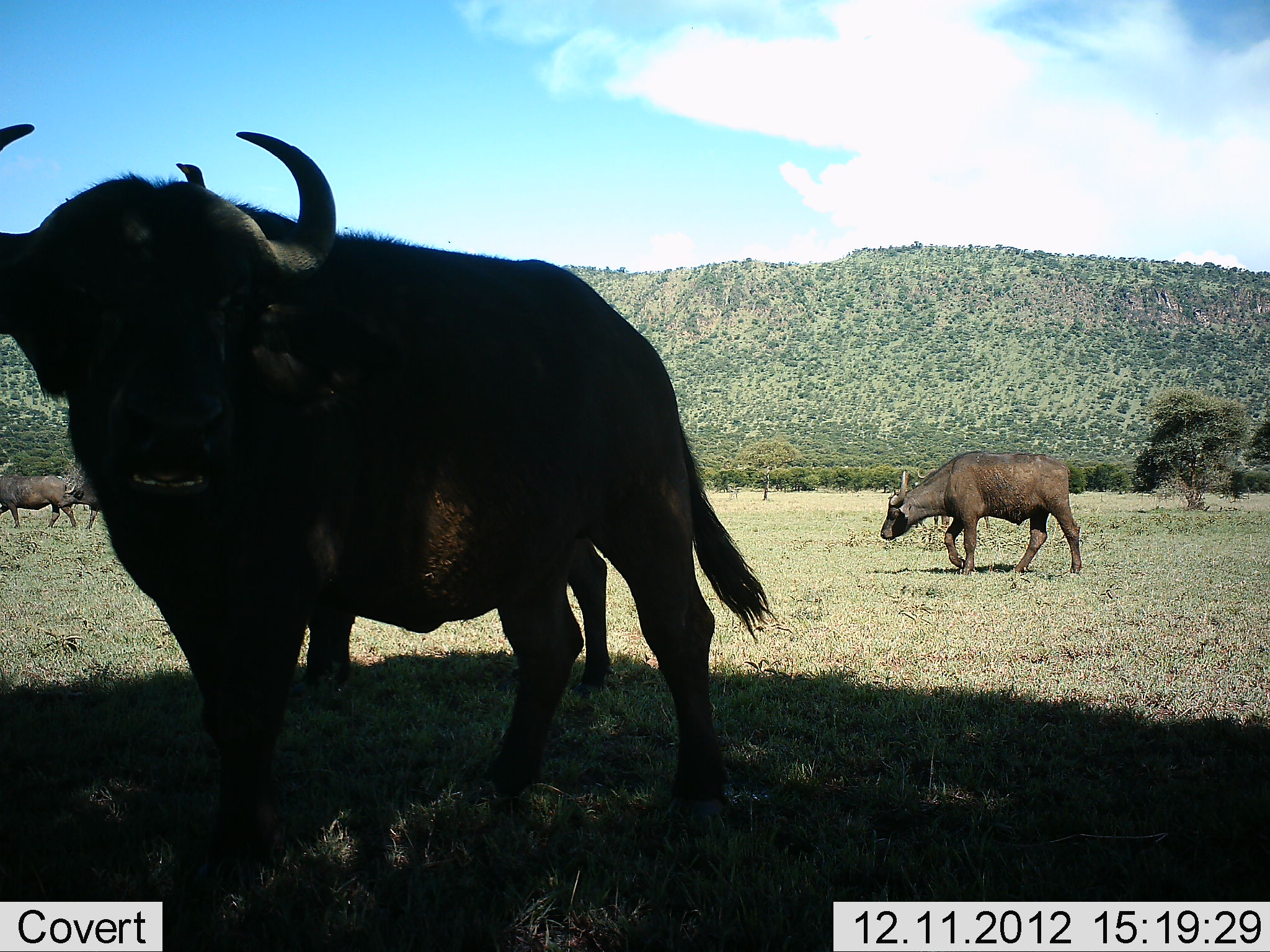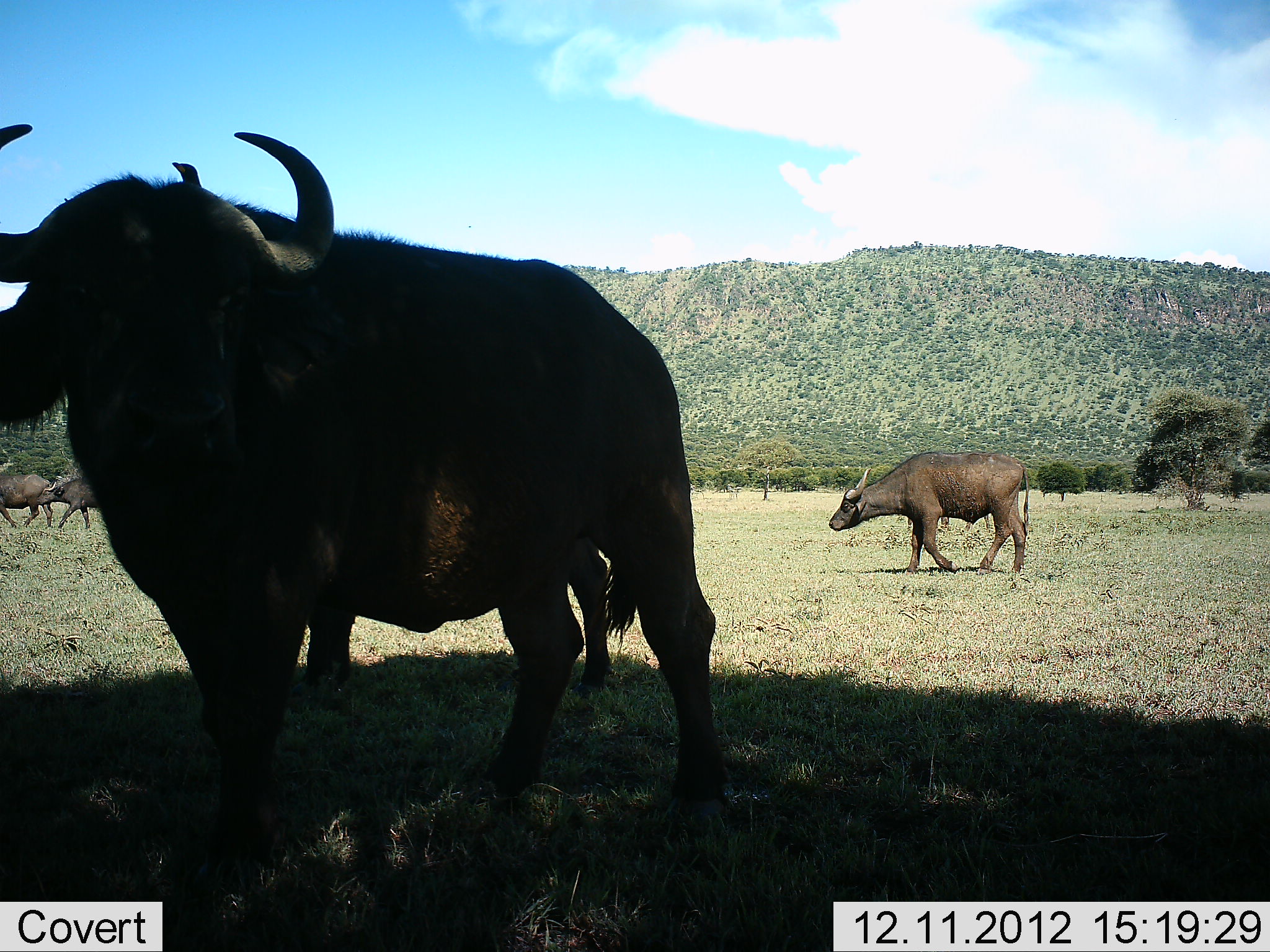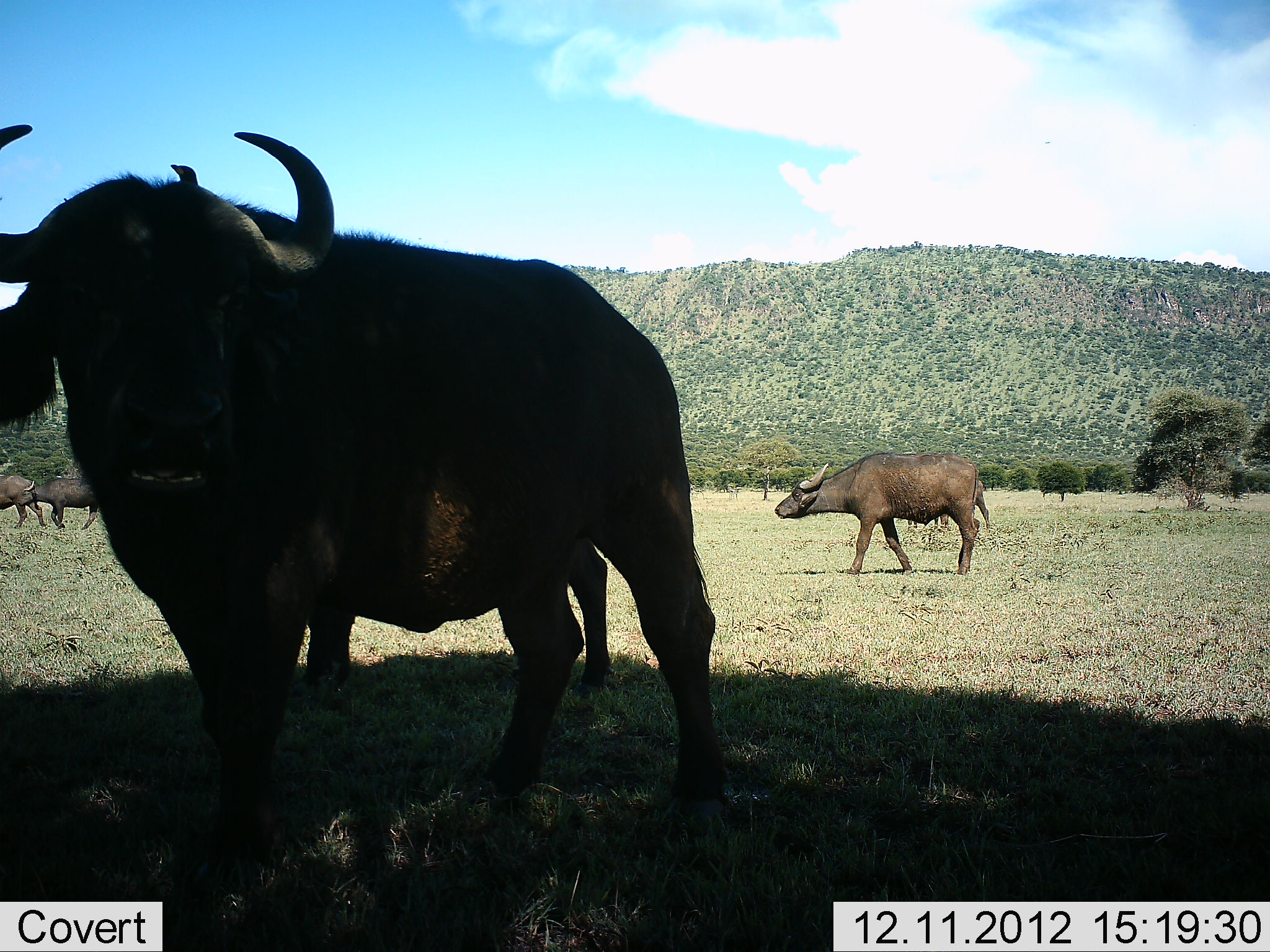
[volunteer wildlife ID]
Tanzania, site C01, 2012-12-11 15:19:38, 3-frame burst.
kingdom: Animalia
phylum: Chordata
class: Mammalia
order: Artiodactyla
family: Bovidae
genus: Syncerus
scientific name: Syncerus caffer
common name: cape buffalo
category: buffalo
Buffalo (cape buffalo) (Syncerus caffer), count 4. Behavior (volunteer vote fractions): standing 59%, resting 0%, moving 93%, interacting 3%. Young present (vote fraction): 0%. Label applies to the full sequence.